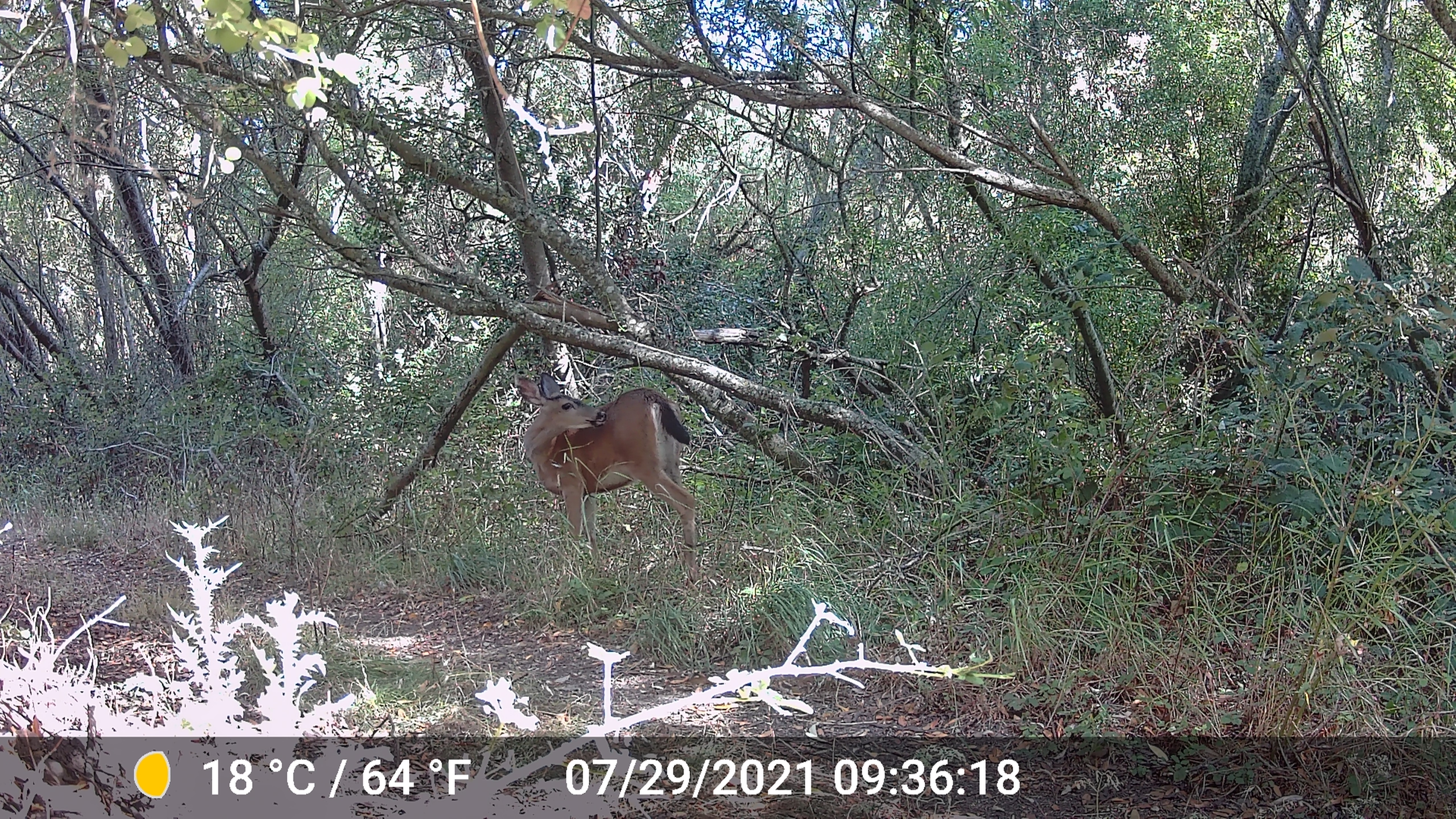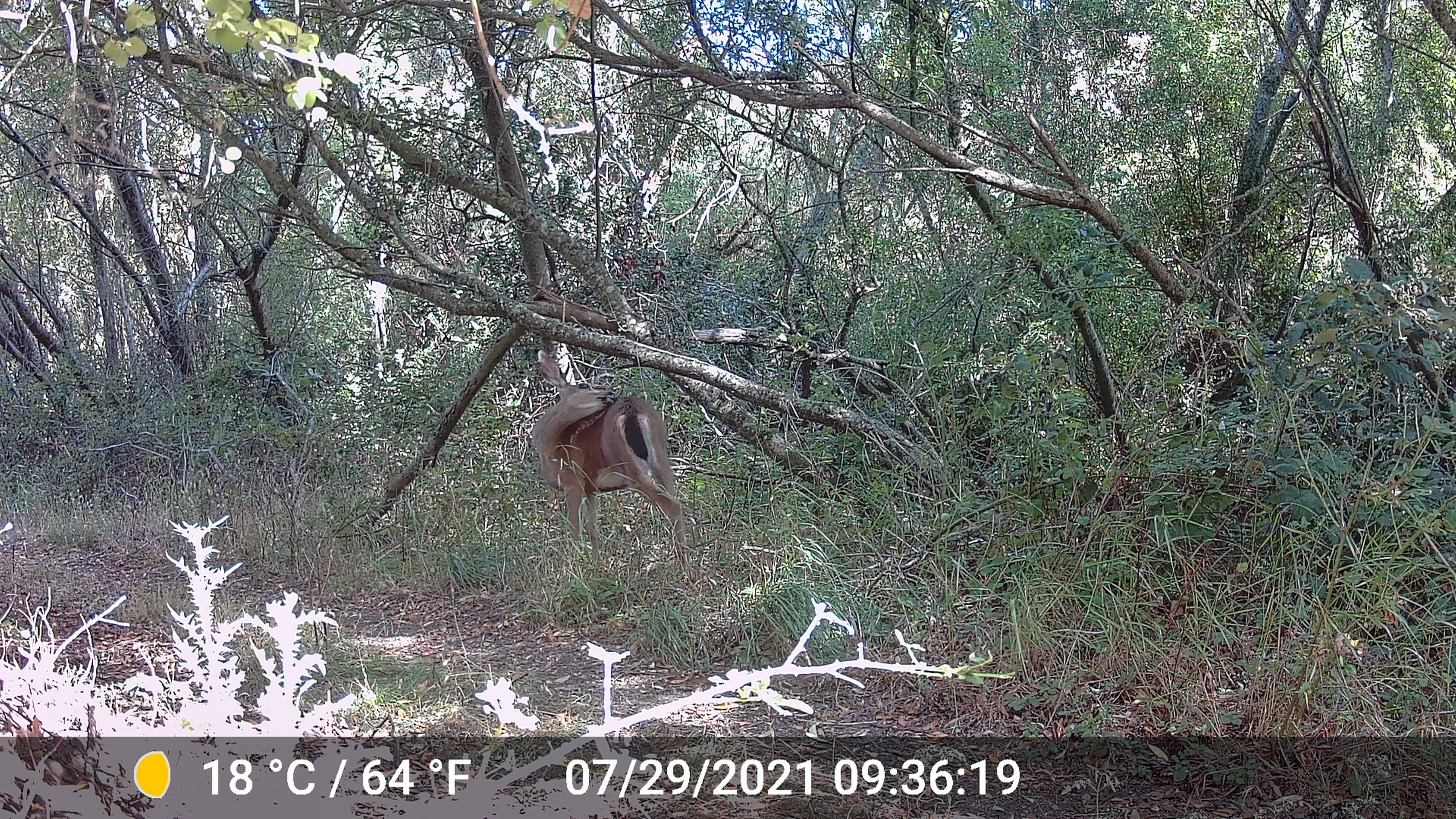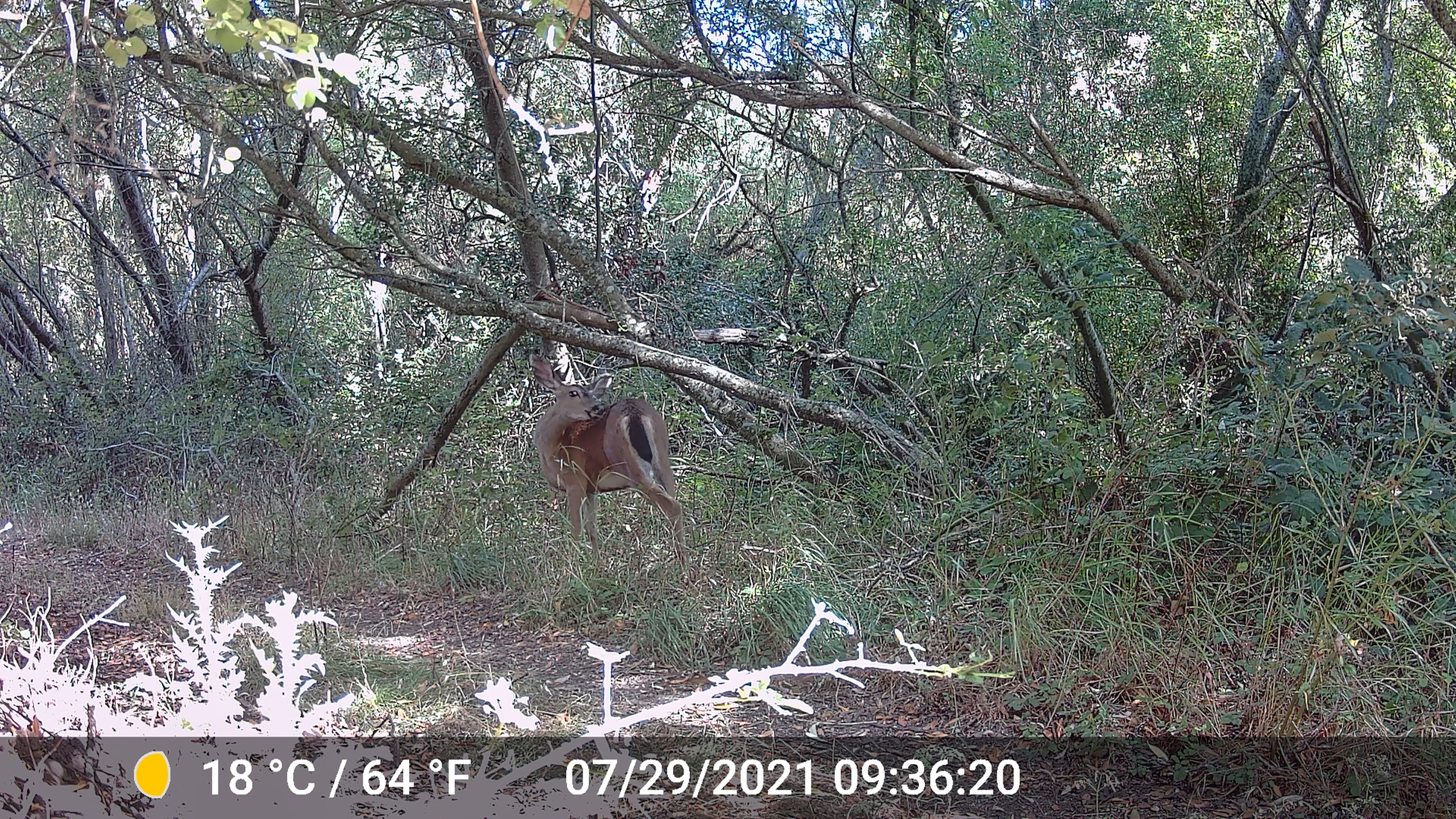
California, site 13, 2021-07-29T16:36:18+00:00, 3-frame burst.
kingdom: Animalia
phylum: Chordata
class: Mammalia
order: Artiodactyla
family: Cervidae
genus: Odocoileus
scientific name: Odocoileus hemionus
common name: mule deer